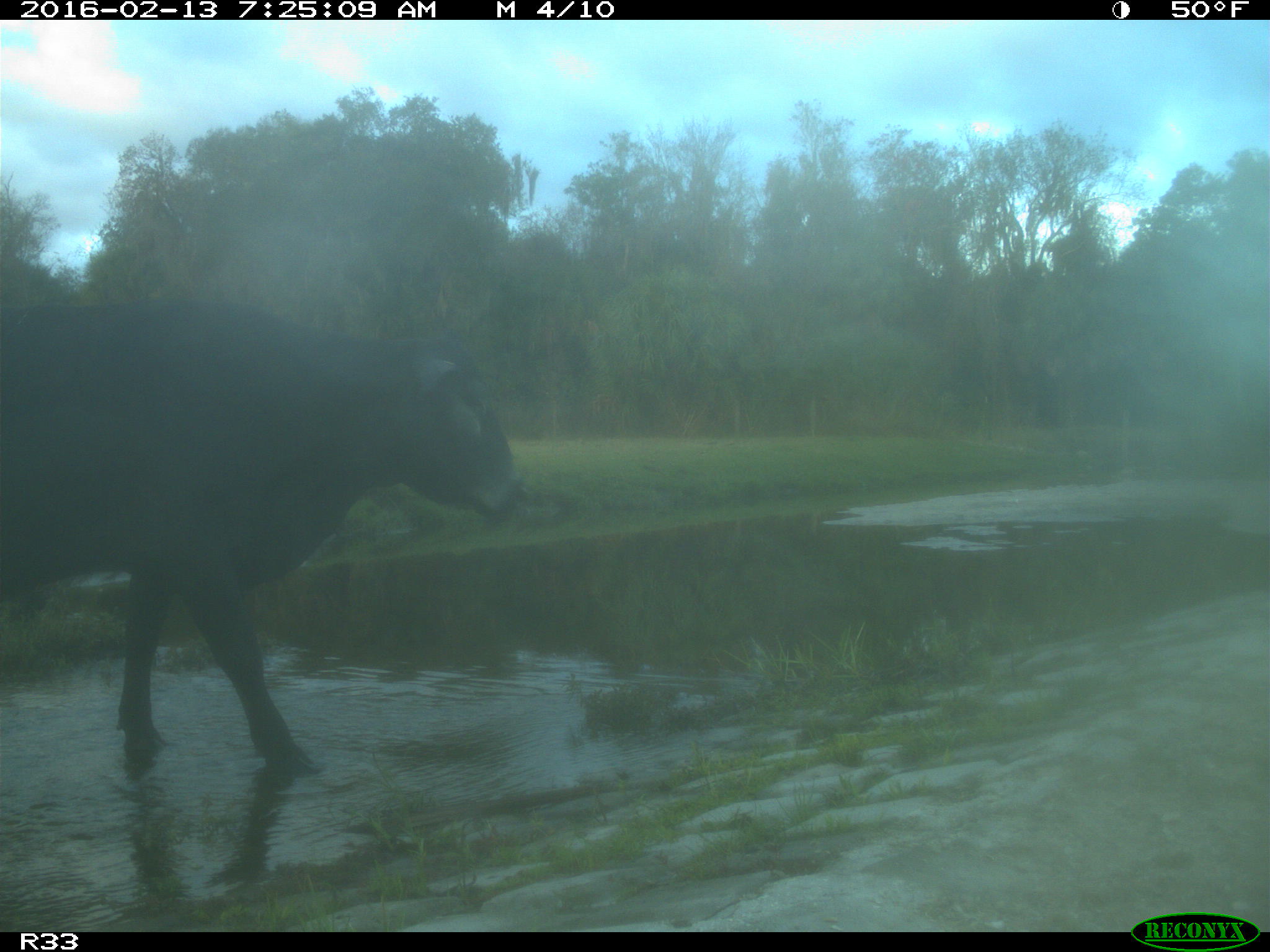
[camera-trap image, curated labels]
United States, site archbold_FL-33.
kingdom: Animalia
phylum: Chordata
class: Mammalia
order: Artiodactyla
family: Bovidae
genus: Bos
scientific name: Bos taurus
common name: domestic cow